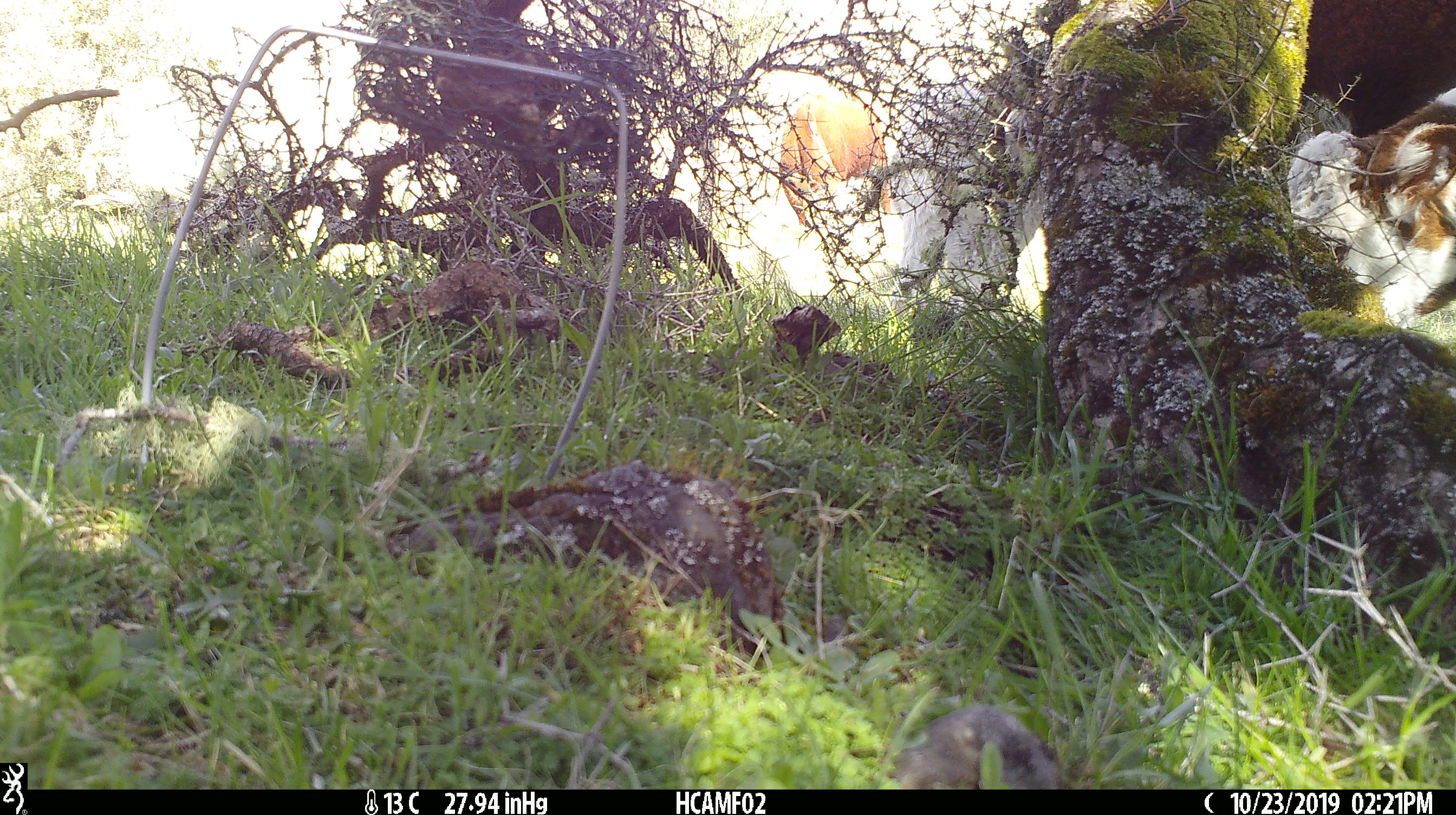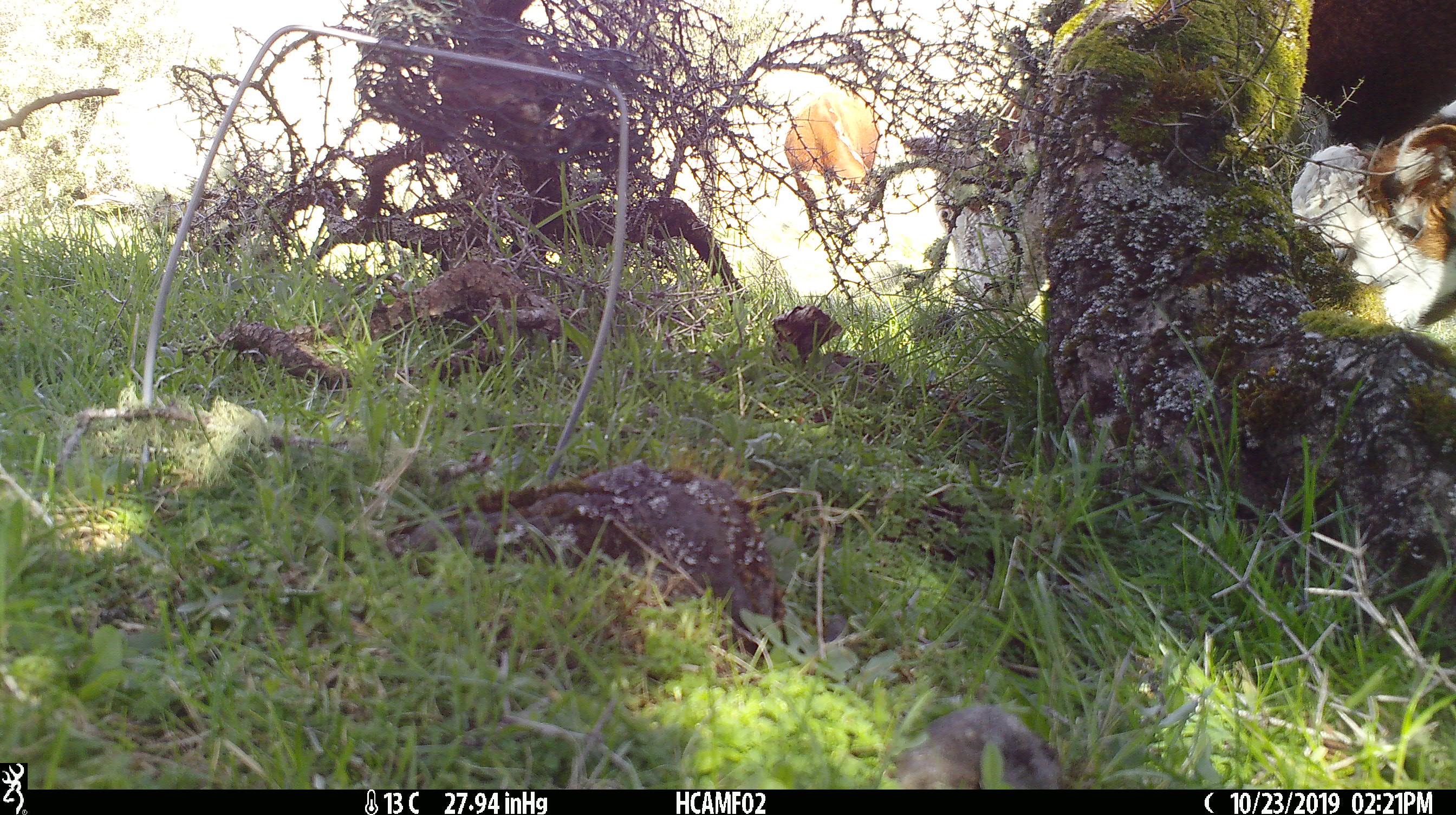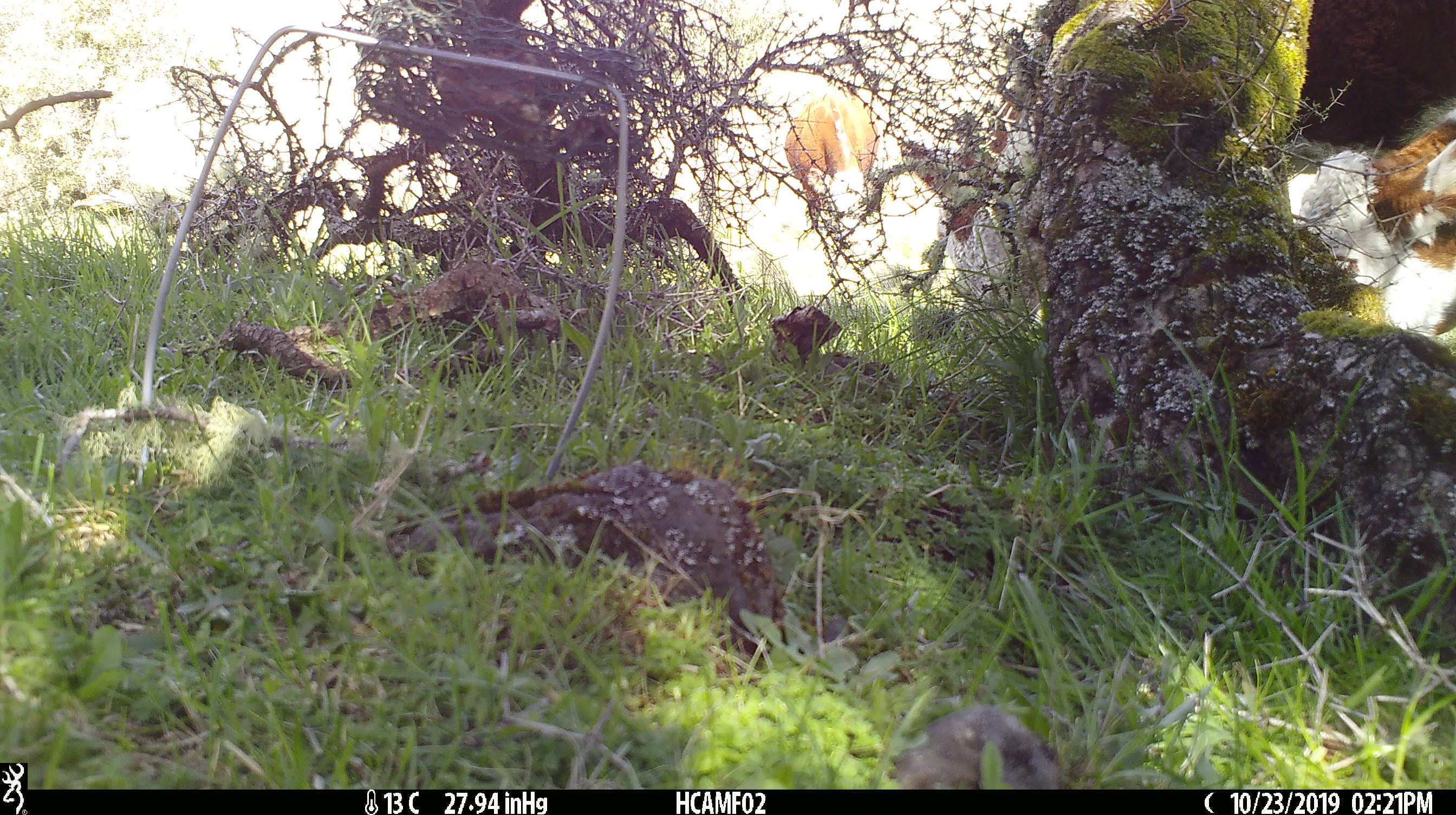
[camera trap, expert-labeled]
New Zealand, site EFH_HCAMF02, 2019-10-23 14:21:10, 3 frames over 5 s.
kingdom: Animalia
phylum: Chordata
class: Mammalia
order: Artiodactyla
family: Bovidae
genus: Bos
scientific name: Bos taurus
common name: domestic cow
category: cow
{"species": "cow (domestic cow) (Bos taurus)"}